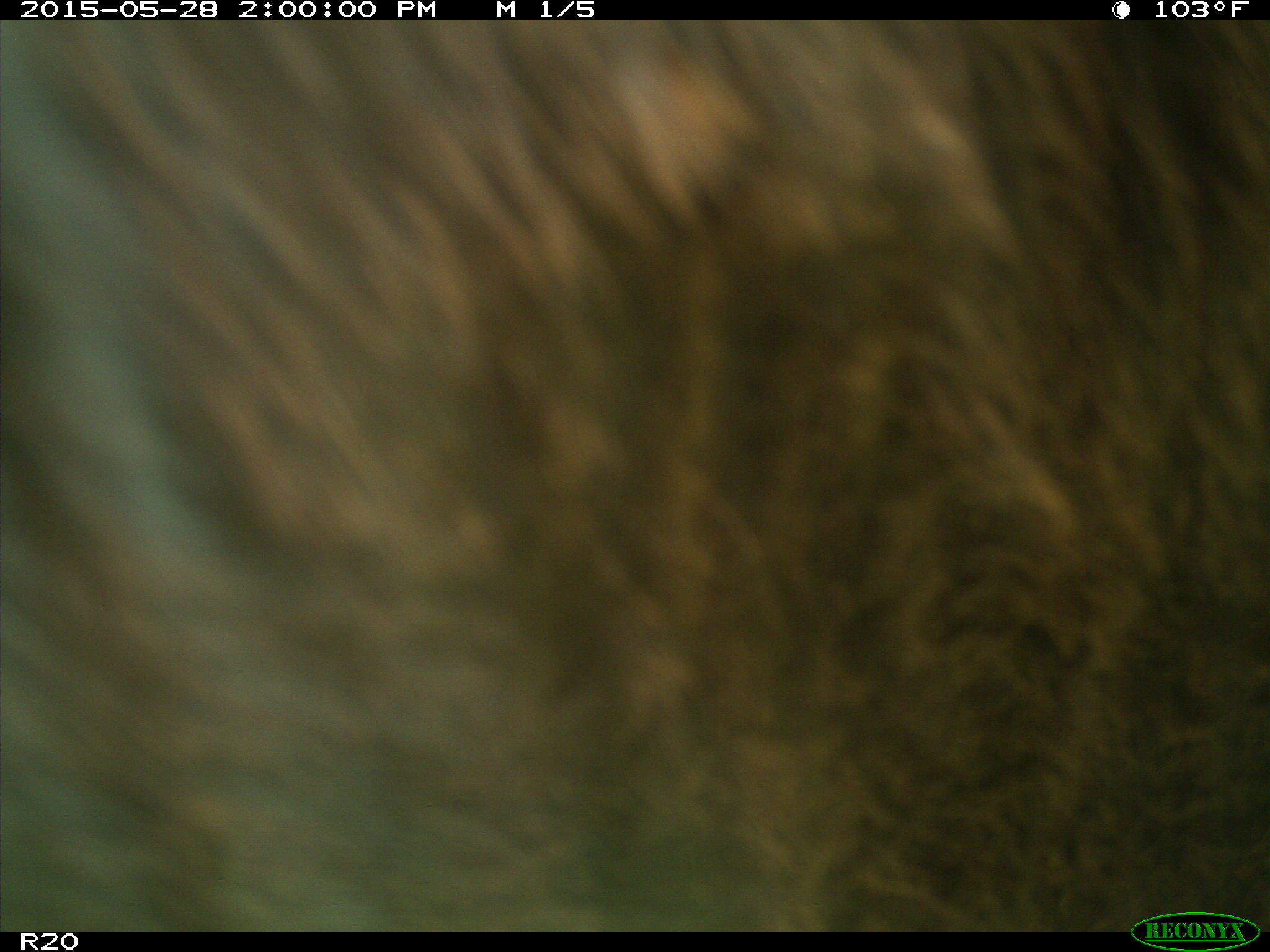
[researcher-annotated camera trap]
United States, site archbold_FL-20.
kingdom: Animalia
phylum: Chordata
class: Mammalia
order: Artiodactyla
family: Bovidae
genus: Bos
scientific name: Bos taurus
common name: domestic cow